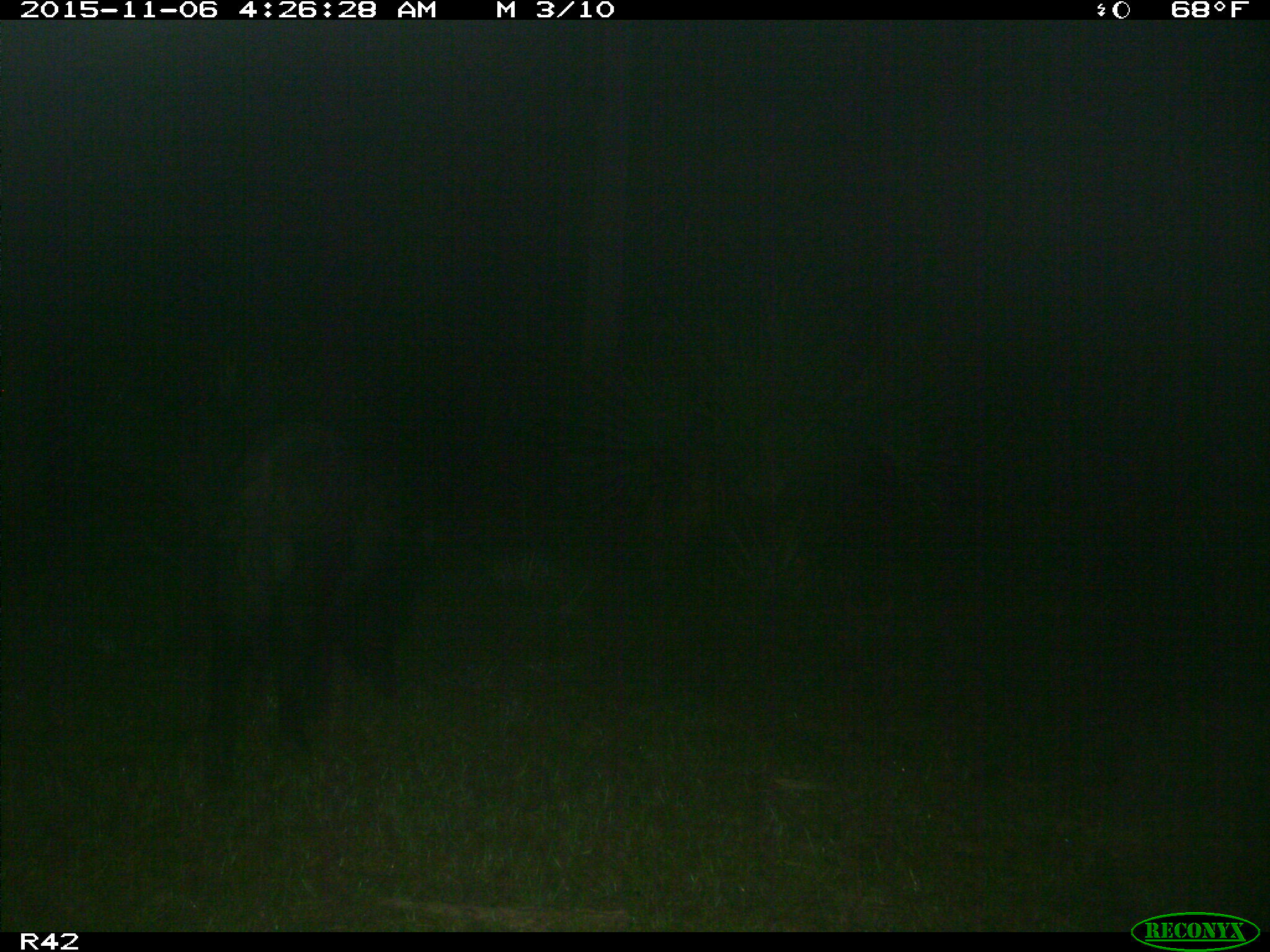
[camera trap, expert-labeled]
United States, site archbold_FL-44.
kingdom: Animalia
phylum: Chordata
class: Mammalia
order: Artiodactyla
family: Suidae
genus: Sus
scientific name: Sus scrofa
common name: wild boar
Sus scrofa (wild boar).